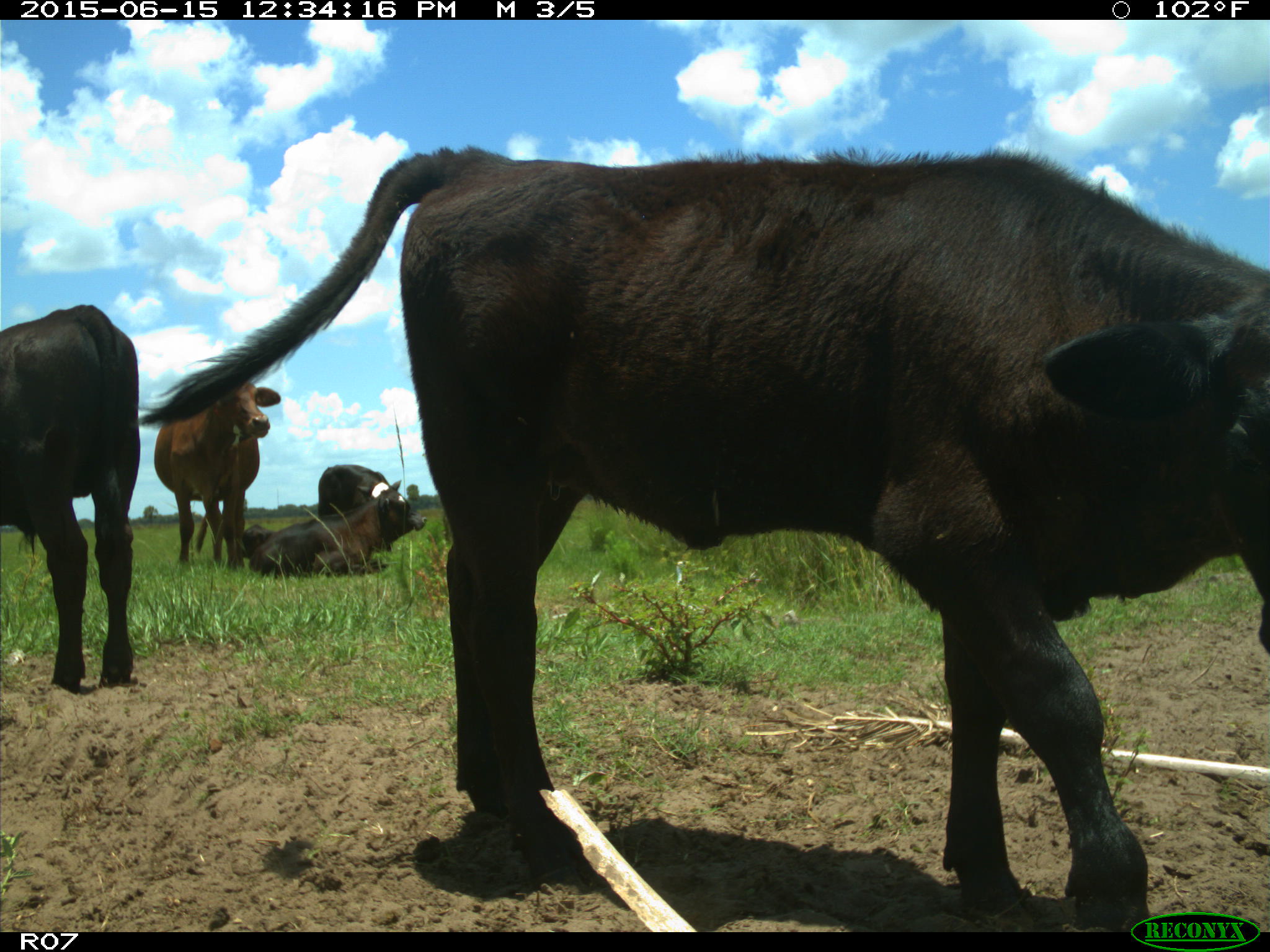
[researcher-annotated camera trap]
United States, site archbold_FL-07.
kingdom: Animalia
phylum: Chordata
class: Mammalia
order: Artiodactyla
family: Bovidae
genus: Bos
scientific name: Bos taurus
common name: domestic cow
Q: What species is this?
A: Bos taurus (domestic cow).